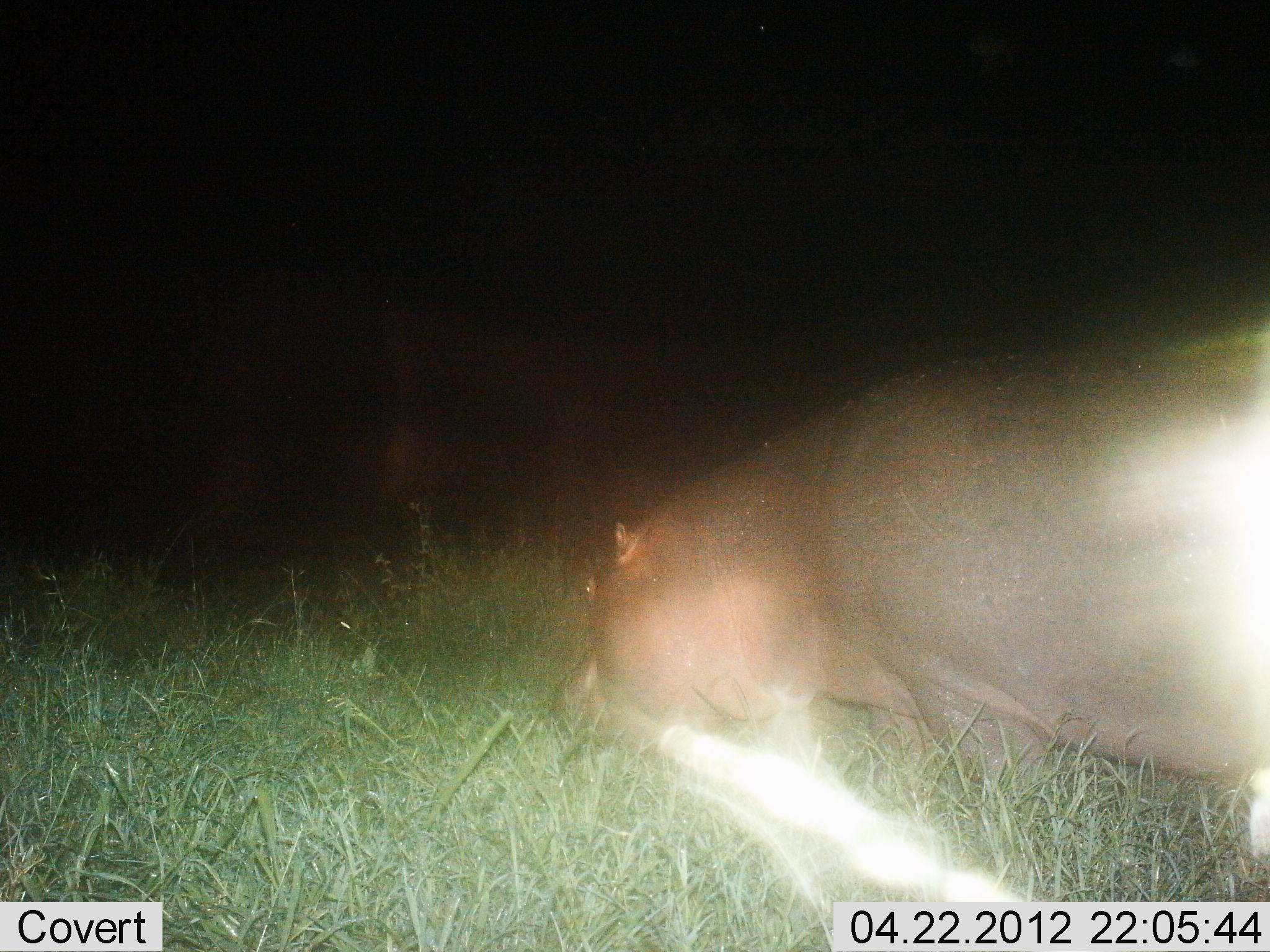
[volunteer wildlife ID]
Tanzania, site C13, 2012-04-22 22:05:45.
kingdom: Animalia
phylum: Chordata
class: Mammalia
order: Artiodactyla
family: Hippopotamidae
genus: Hippopotamus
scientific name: Hippopotamus amphibius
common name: hippopotamus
Hippopotamus (Hippopotamus amphibius), count 1. Behavior (volunteer vote fractions): standing 33%, resting 0%, moving 42%, interacting 0%. Young present (vote fraction): 0%. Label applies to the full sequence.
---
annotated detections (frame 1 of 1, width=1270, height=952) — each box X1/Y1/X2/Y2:
animal: 548/322/1267/855